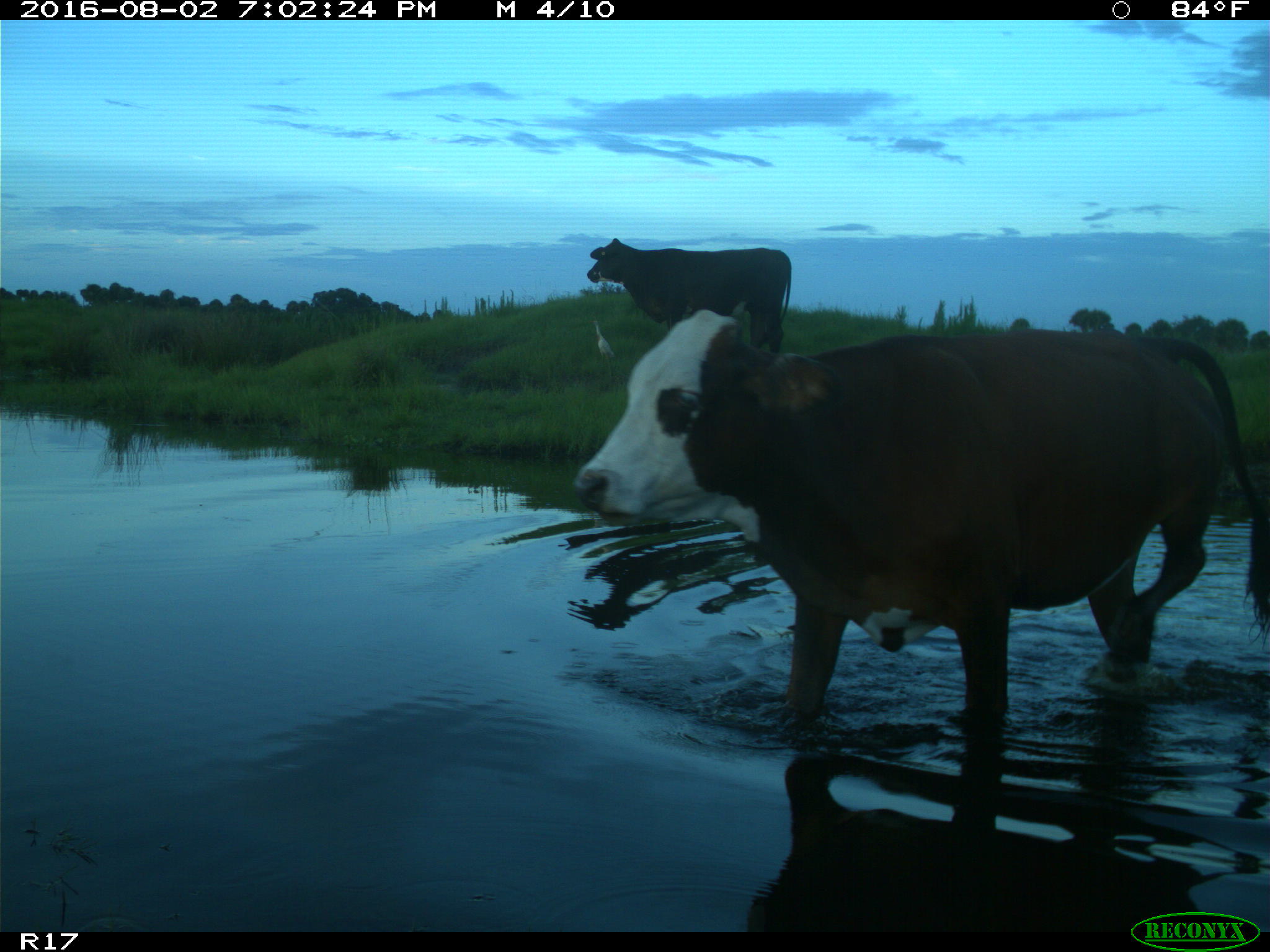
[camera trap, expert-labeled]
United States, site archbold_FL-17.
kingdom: Animalia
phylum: Chordata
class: Mammalia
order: Artiodactyla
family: Bovidae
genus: Bos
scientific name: Bos taurus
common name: domestic cow